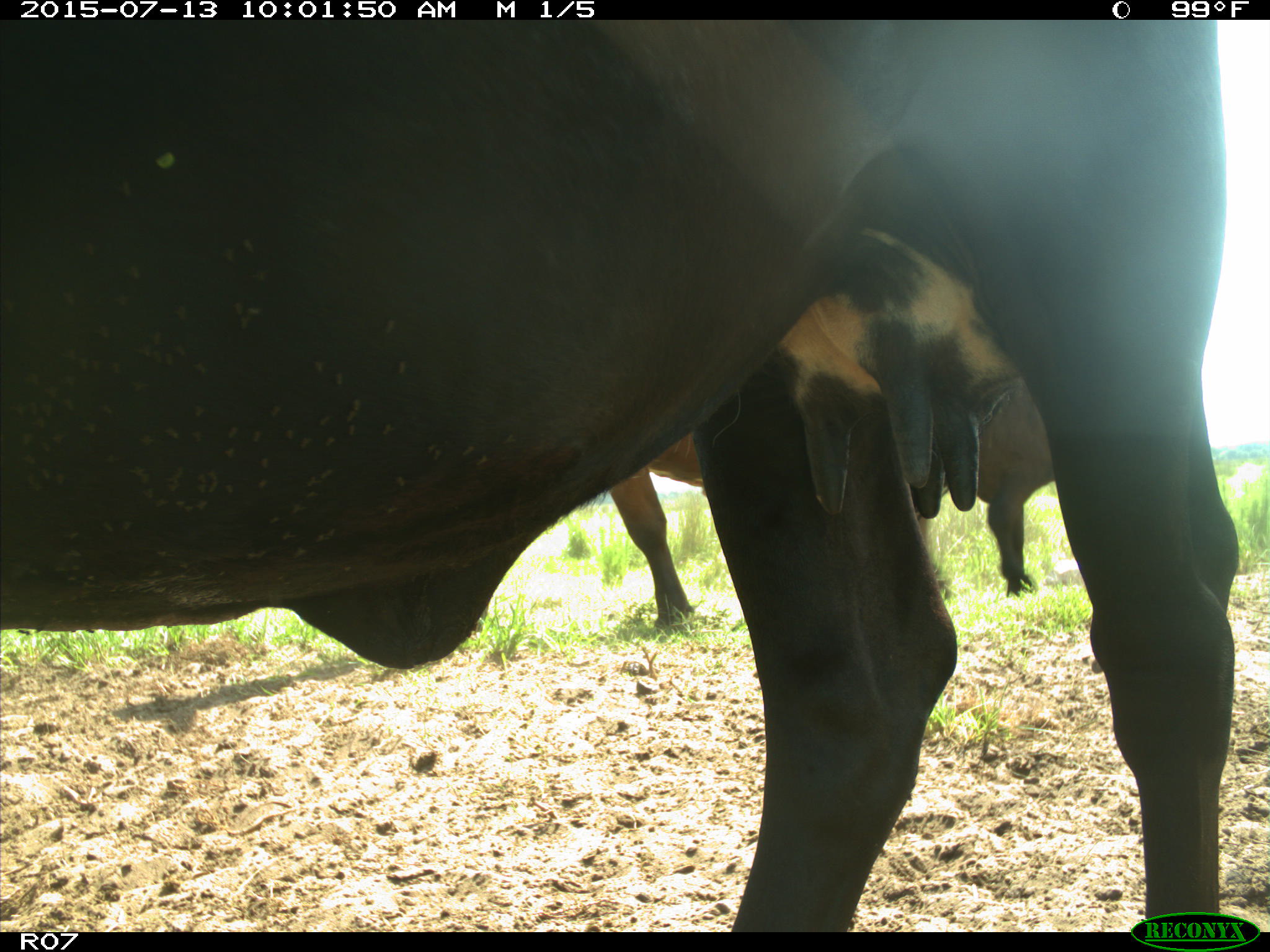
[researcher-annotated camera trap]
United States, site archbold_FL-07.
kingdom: Animalia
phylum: Chordata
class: Mammalia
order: Artiodactyla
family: Bovidae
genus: Bos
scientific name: Bos taurus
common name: domestic cow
Bos taurus (domestic cow).